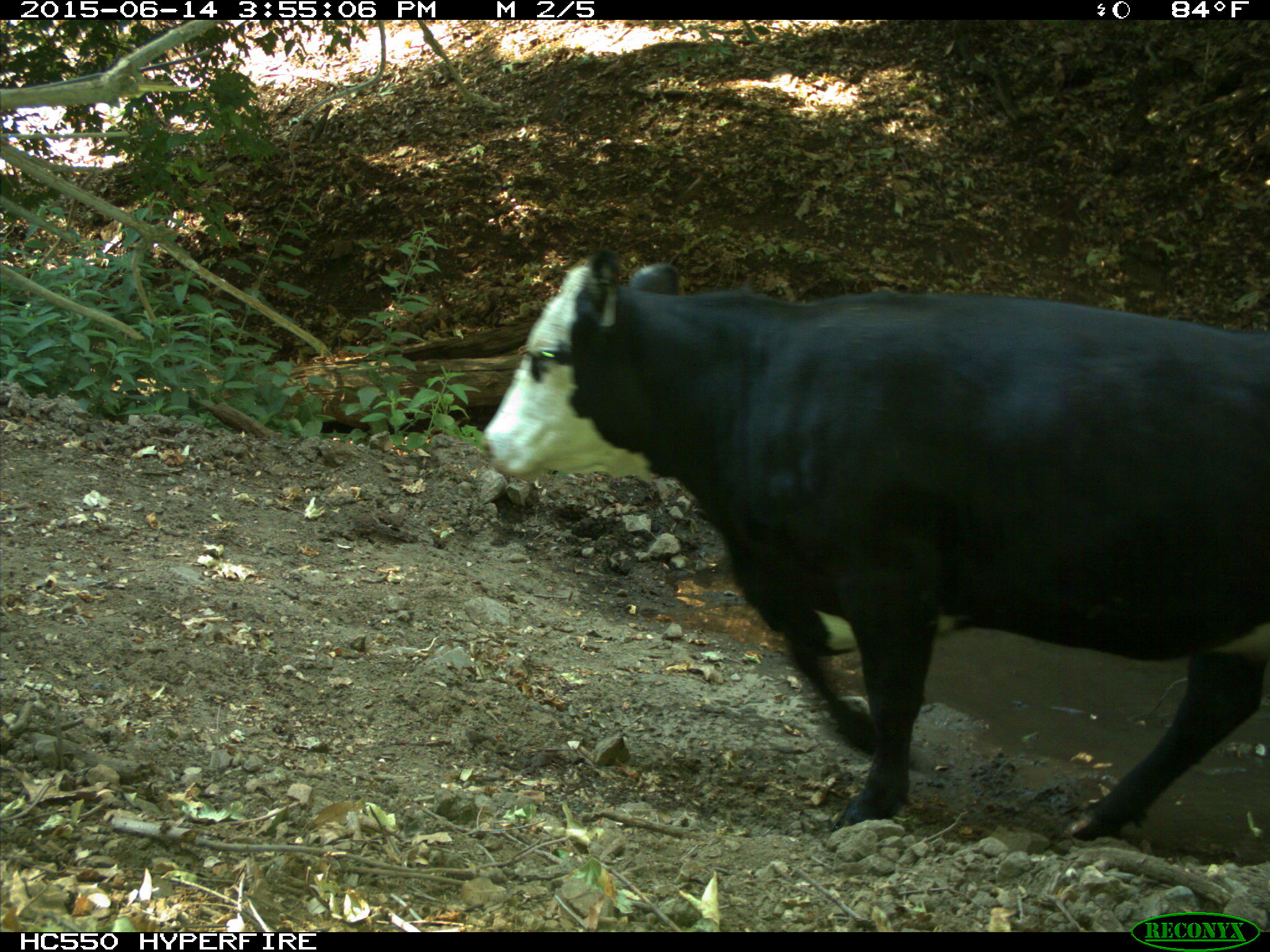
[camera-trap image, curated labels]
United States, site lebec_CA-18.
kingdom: Animalia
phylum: Chordata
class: Mammalia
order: Artiodactyla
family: Bovidae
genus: Bos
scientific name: Bos taurus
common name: domestic cow